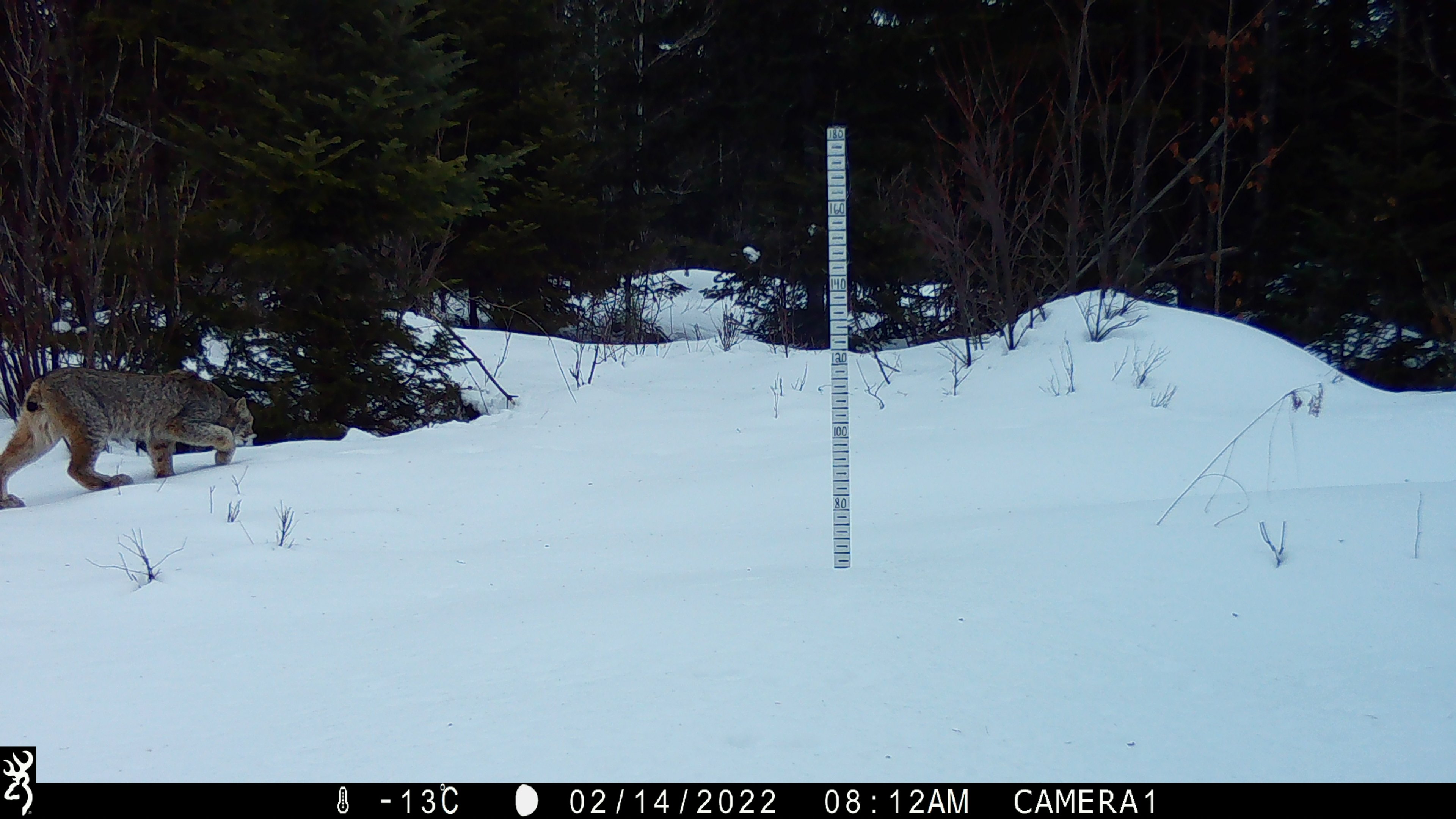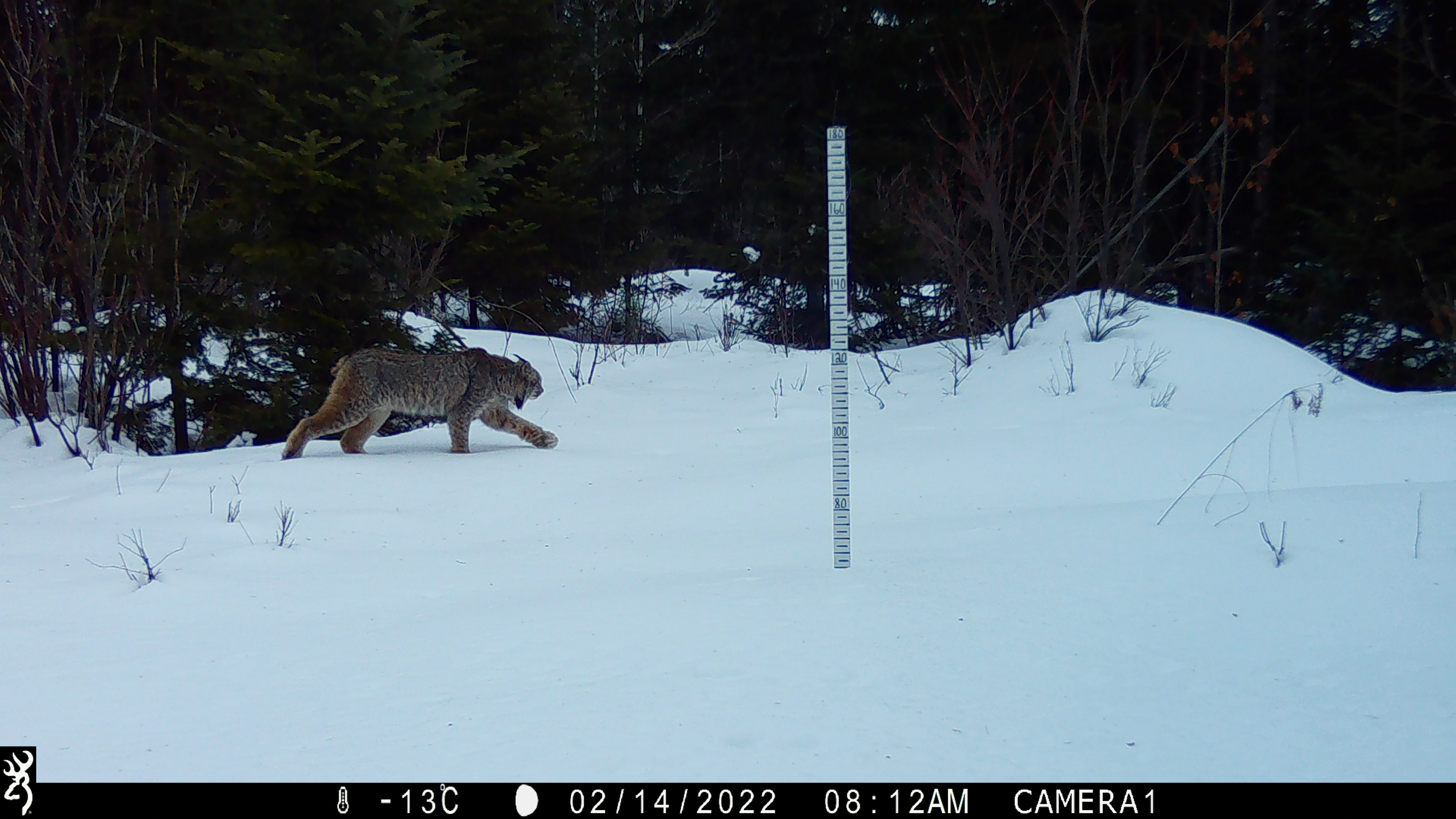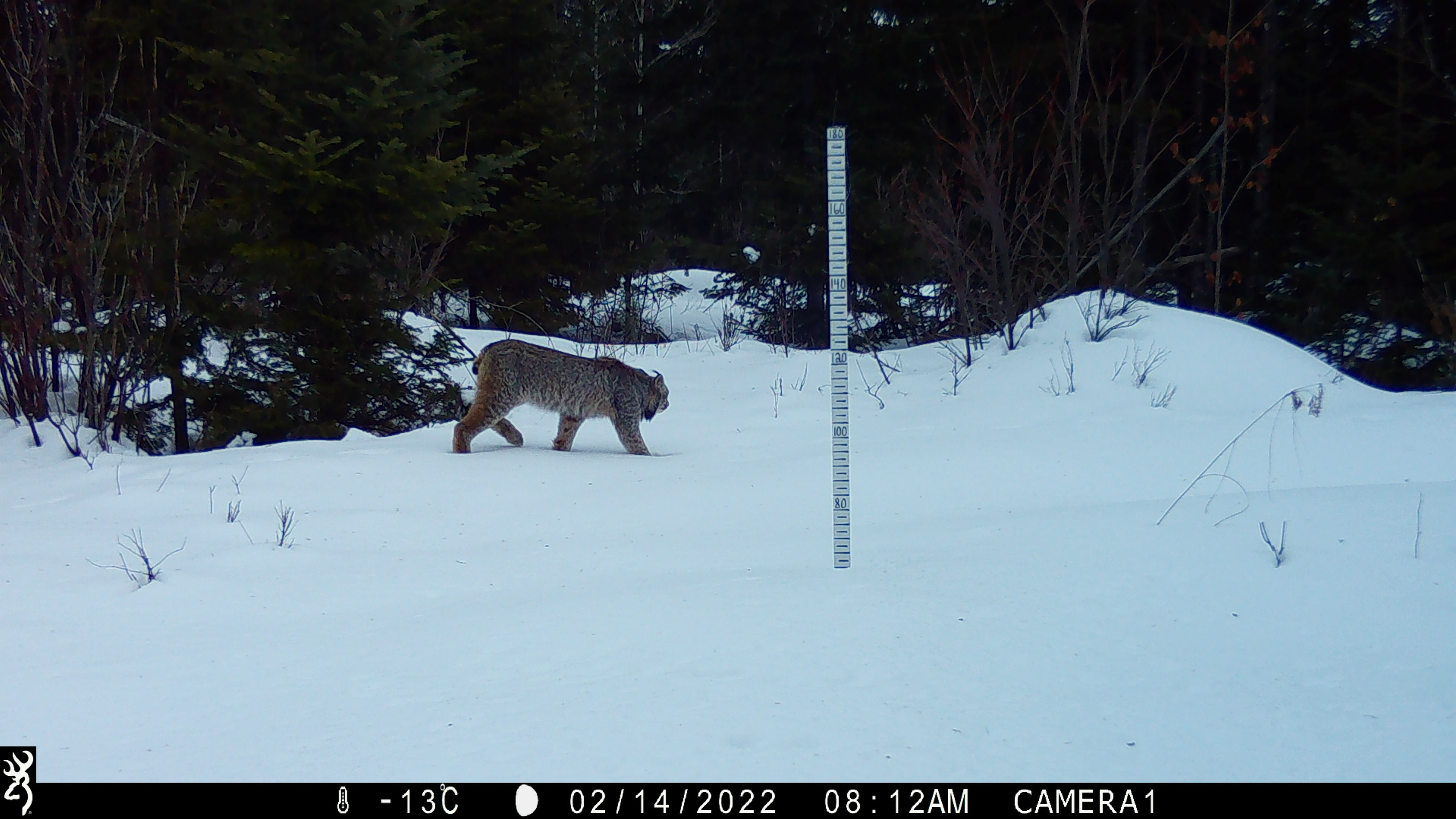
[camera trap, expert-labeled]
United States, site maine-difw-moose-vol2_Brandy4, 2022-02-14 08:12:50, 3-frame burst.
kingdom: Animalia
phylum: Chordata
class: Mammalia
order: Carnivora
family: Felidae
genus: Lynx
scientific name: Lynx canadensis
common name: canada lynx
Canada lynx (Lynx canadensis).